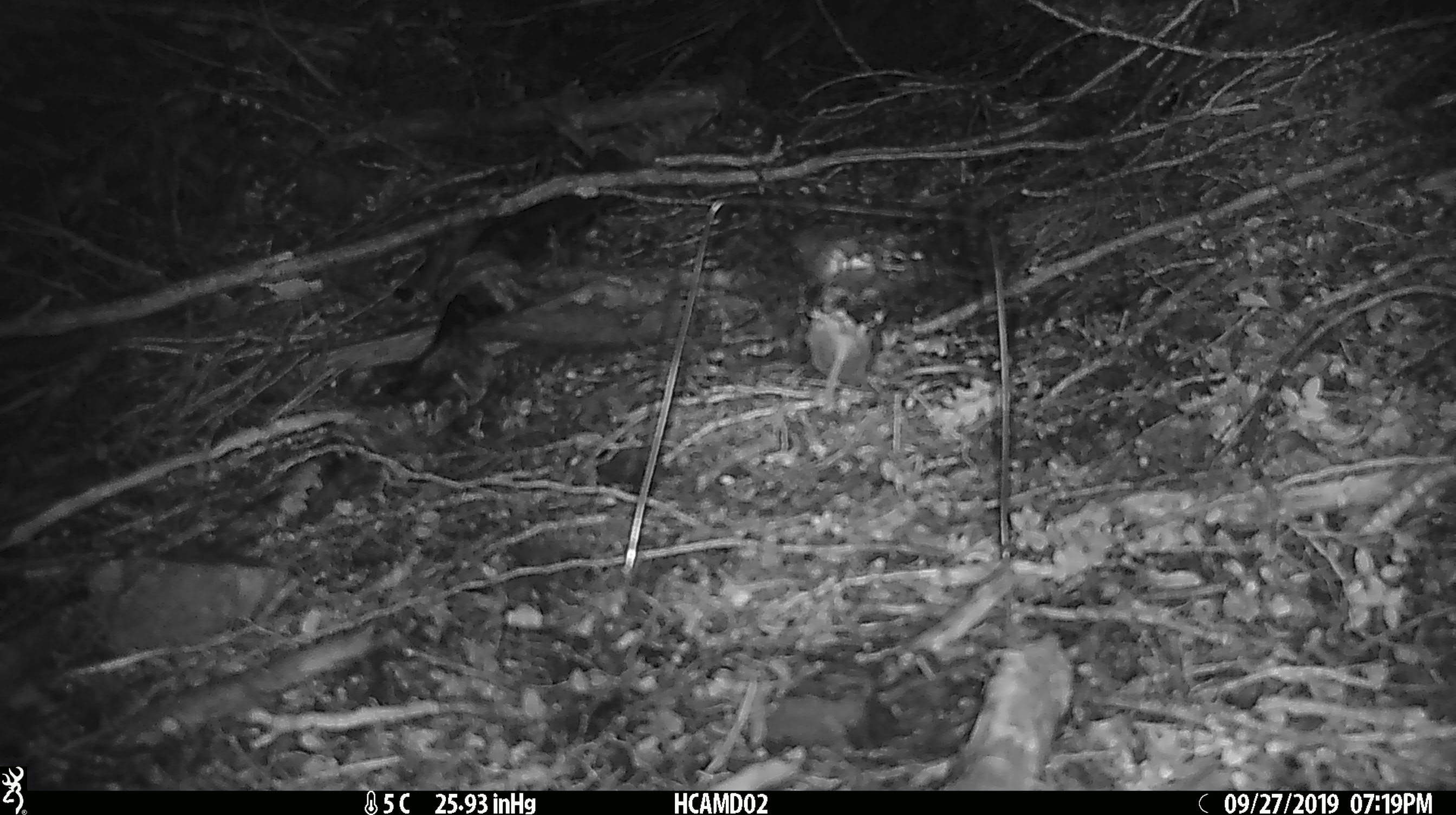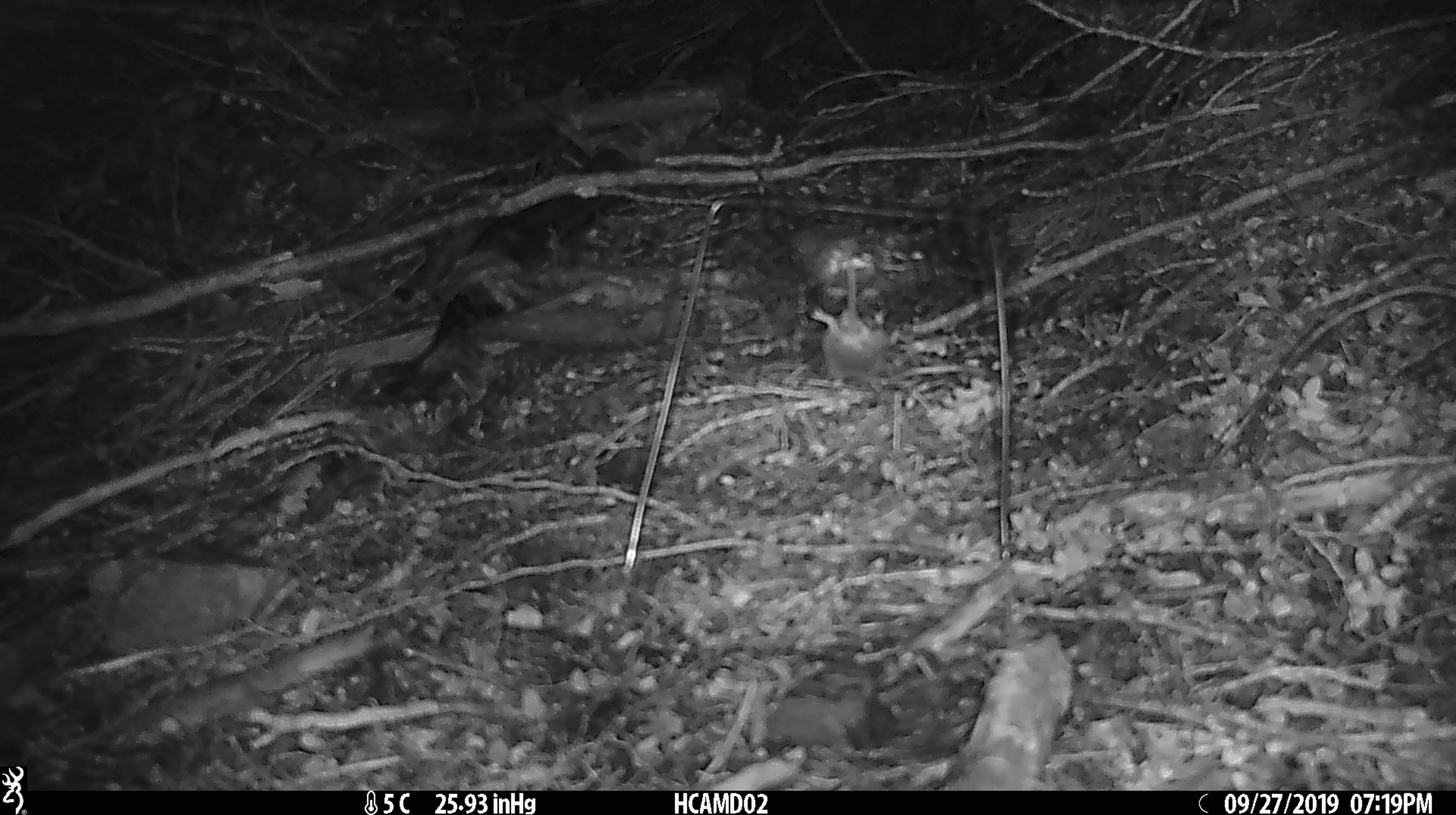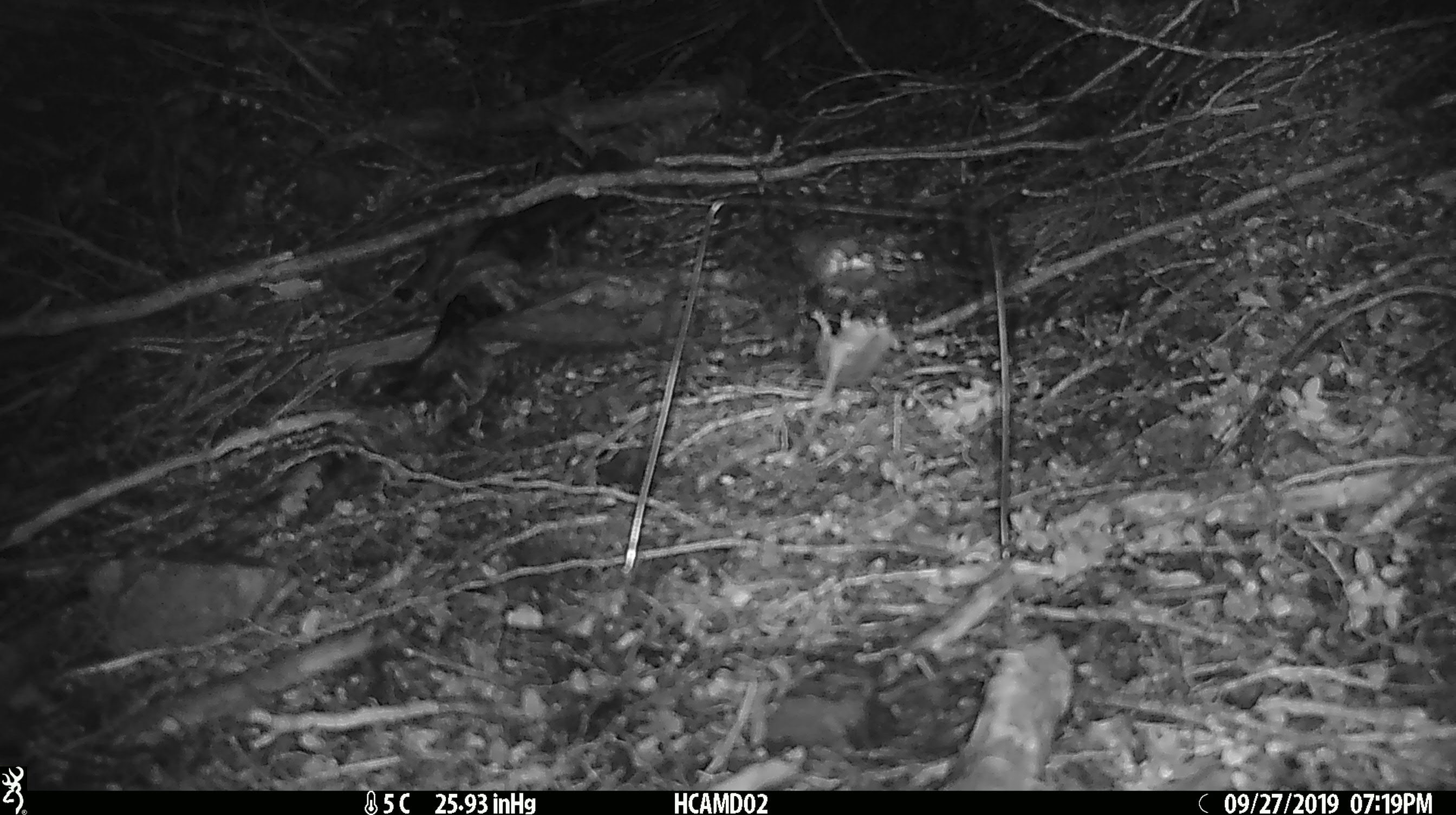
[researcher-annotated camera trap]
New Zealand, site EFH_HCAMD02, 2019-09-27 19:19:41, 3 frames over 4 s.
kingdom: Animalia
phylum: Chordata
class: Mammalia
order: Rodentia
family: Muridae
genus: Mus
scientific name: Mus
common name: mouse